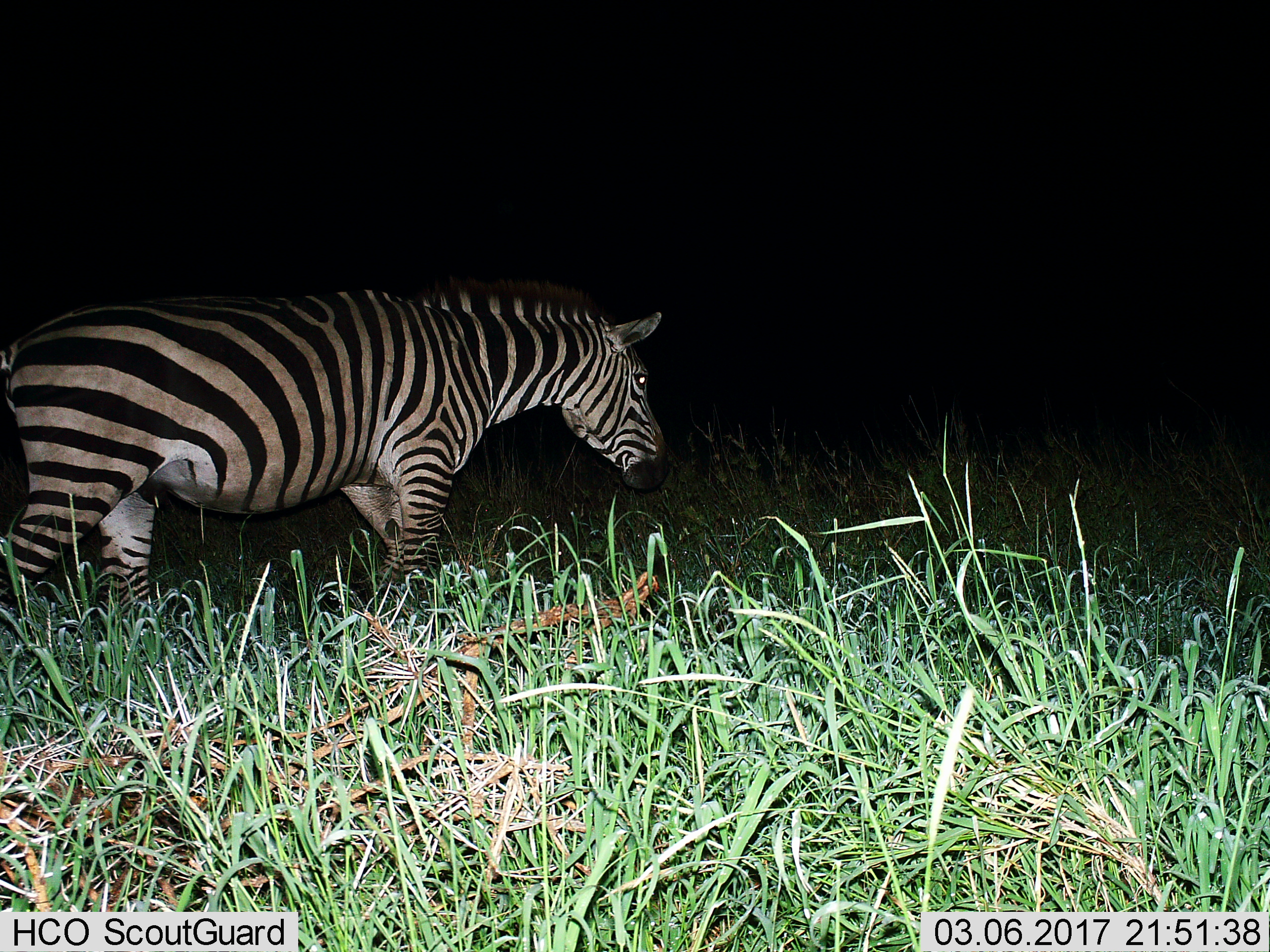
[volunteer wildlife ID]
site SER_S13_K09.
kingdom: Animalia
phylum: Chordata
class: Mammalia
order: Perissodactyla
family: Equidae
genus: Equus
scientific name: Equus quagga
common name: plains zebra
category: zebraplains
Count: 1.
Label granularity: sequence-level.